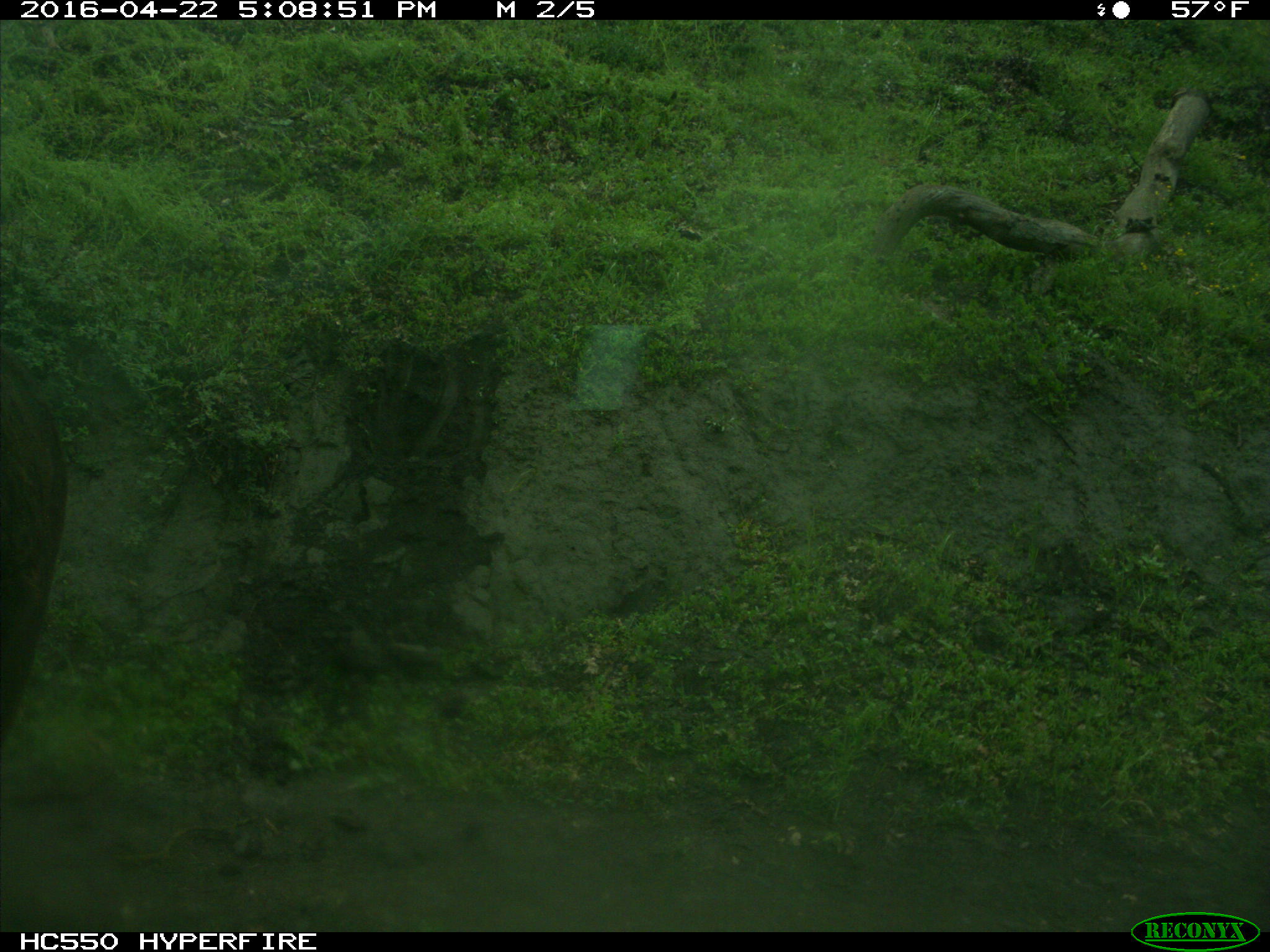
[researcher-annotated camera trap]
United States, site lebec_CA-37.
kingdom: Animalia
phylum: Chordata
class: Mammalia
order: Artiodactyla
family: Bovidae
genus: Bos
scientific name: Bos taurus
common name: domestic cow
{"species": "Bos taurus (domestic cow)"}